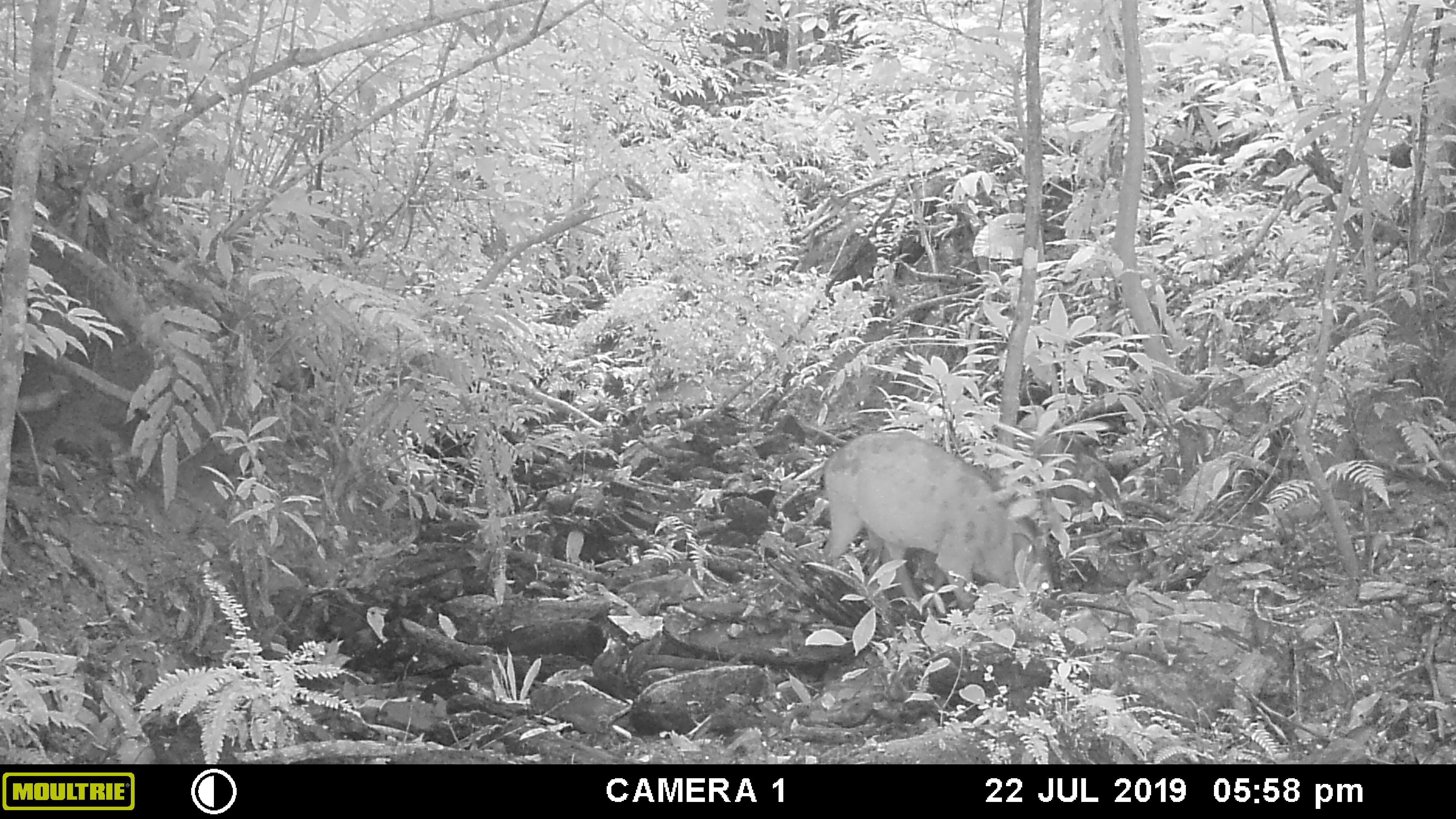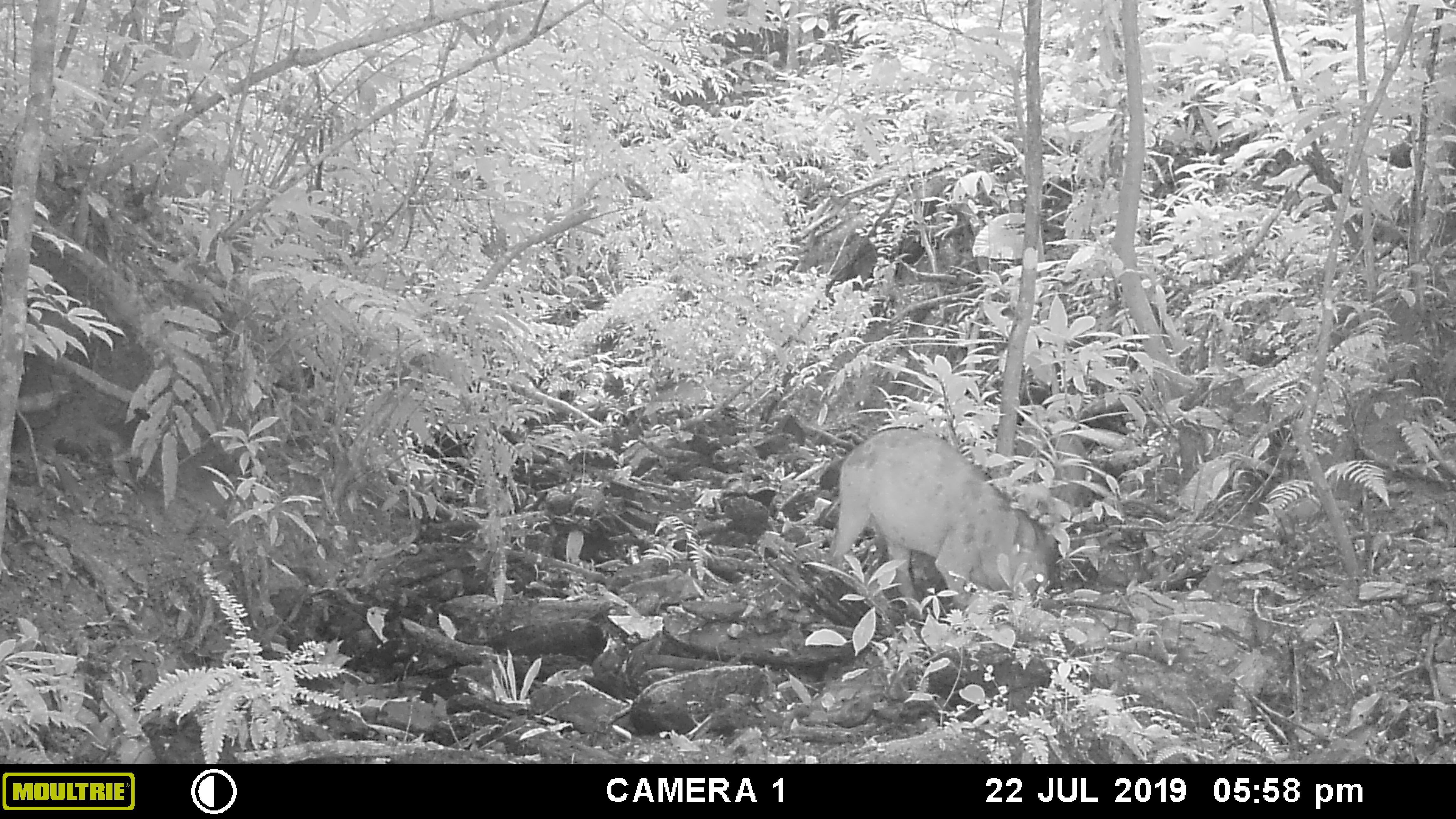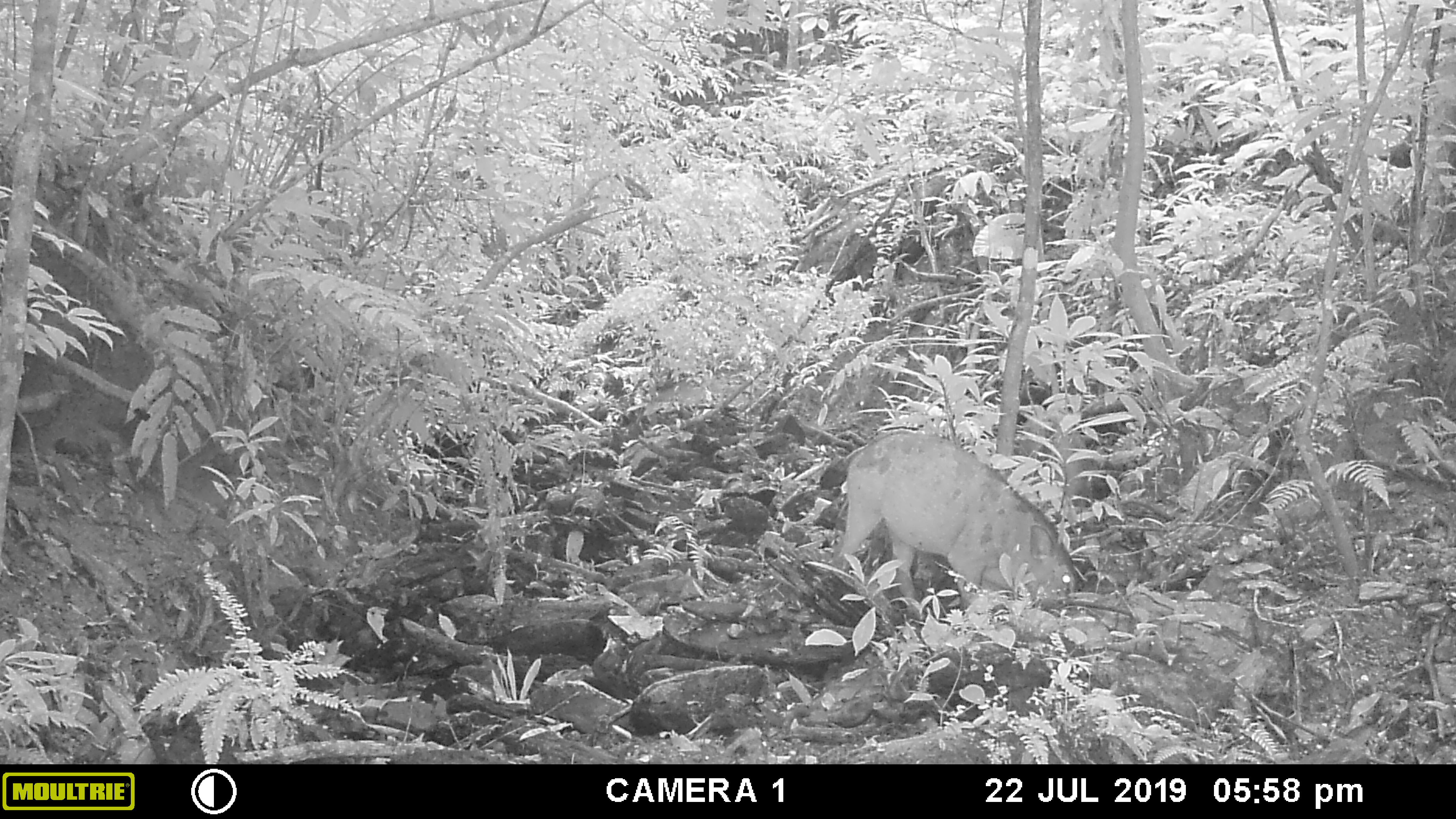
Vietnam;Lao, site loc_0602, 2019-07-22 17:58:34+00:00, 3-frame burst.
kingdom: Animalia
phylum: Chordata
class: Mammalia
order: Artiodactyla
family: Suidae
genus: Sus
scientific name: Sus scrofa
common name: eurasian wild pig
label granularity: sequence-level